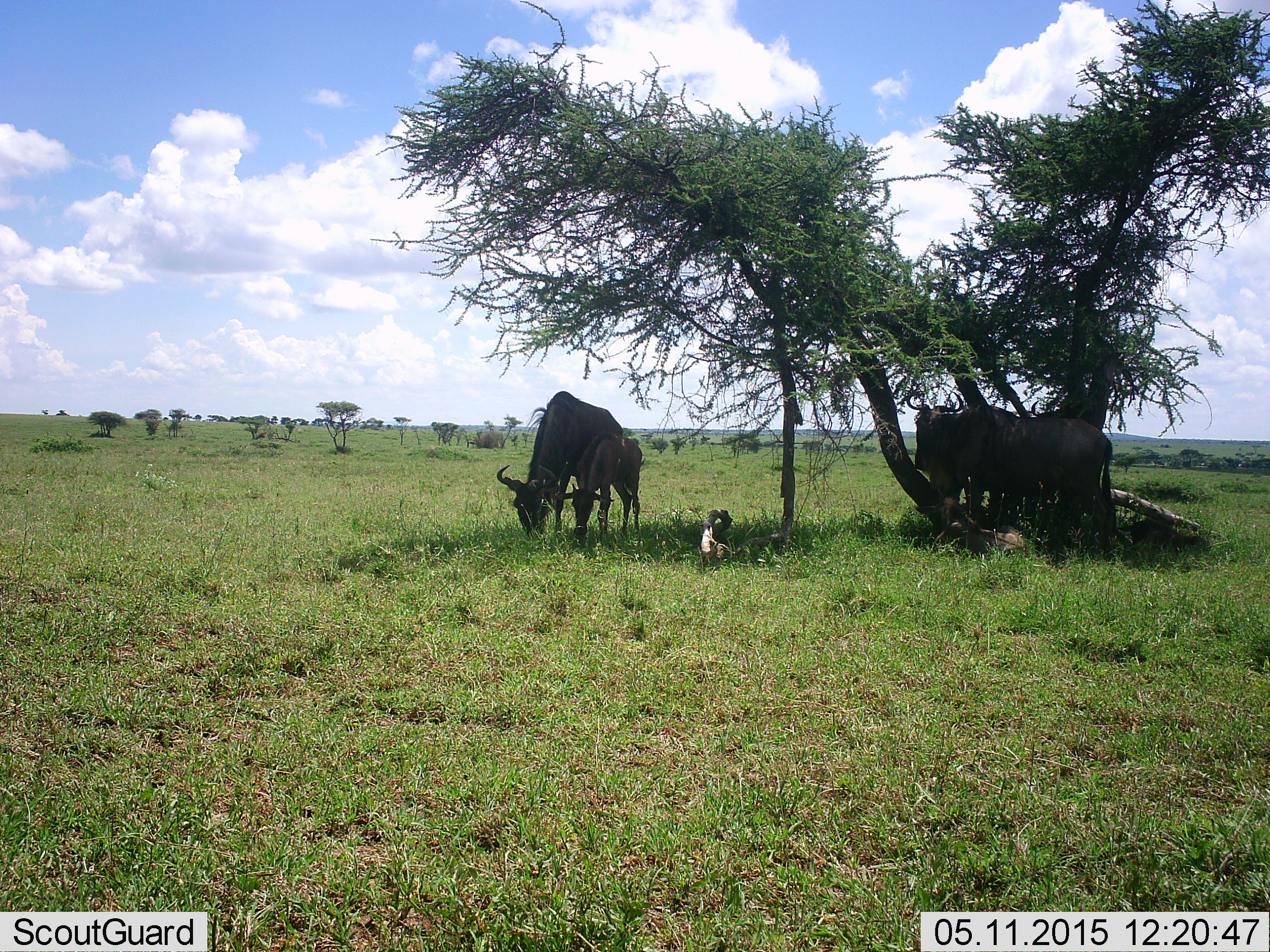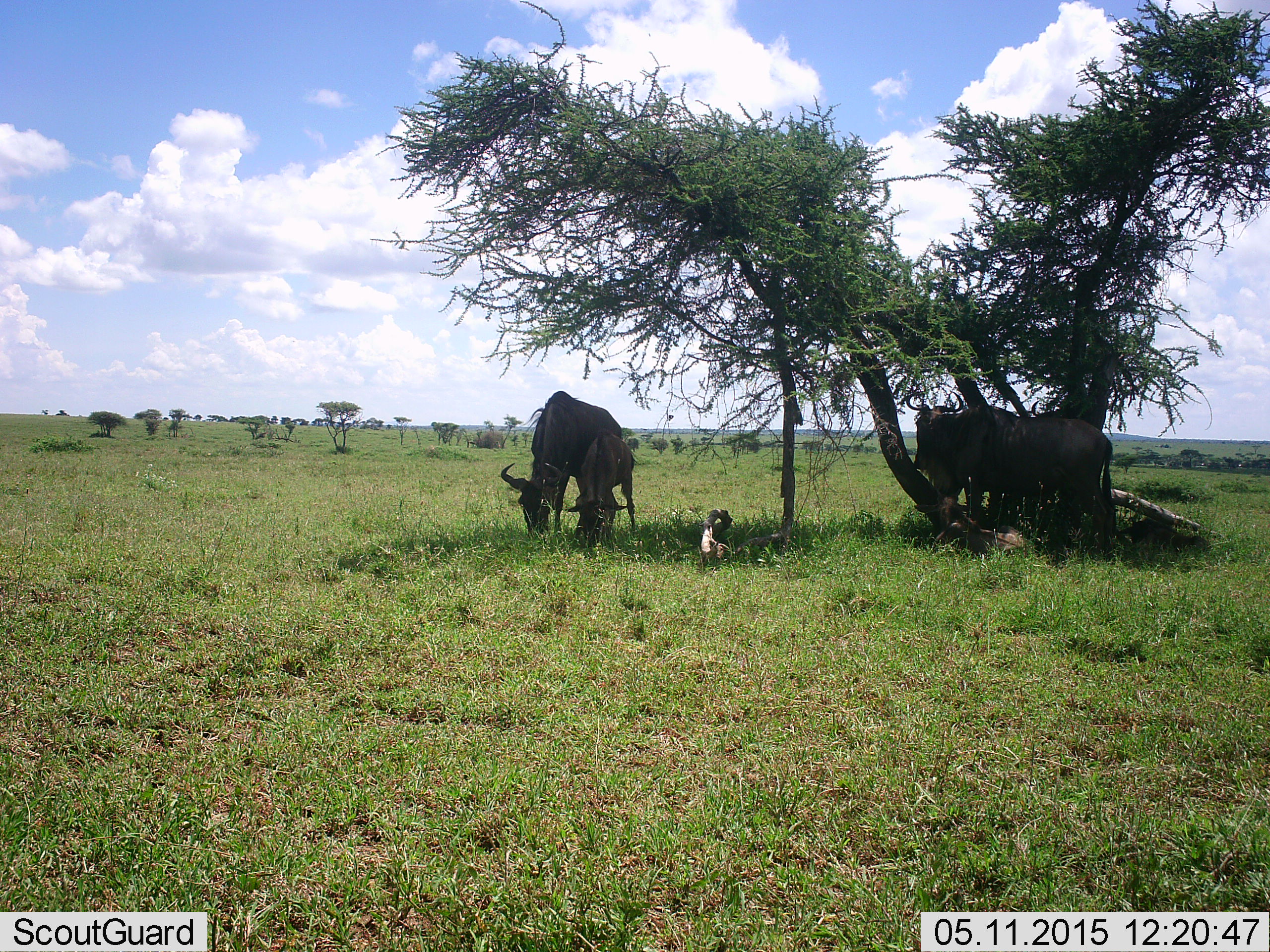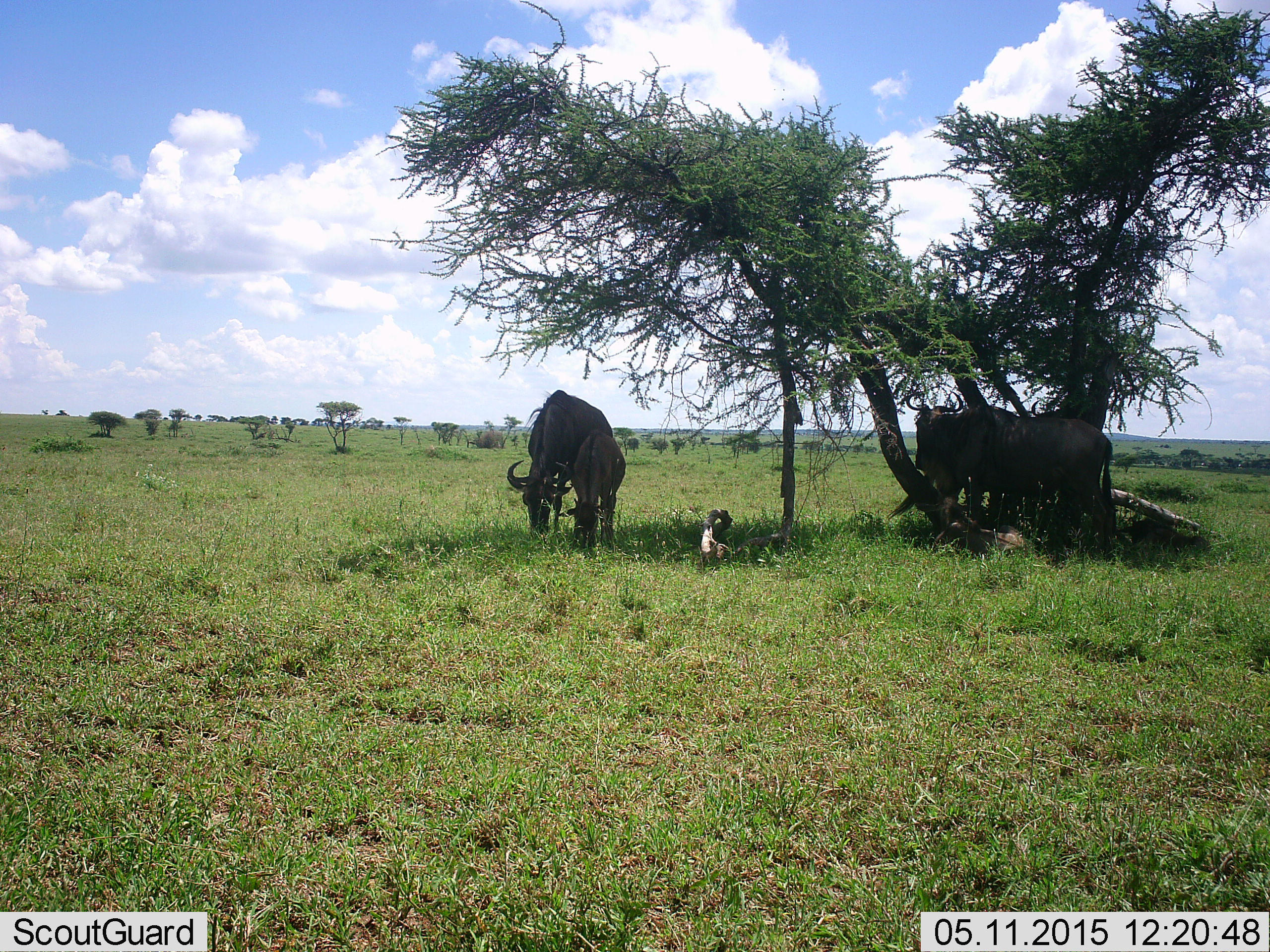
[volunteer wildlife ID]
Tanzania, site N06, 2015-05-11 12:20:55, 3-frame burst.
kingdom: Animalia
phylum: Chordata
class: Mammalia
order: Artiodactyla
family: Bovidae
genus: Connochaetes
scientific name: Connochaetes taurinus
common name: blue wildebeest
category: wildebeest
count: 4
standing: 50%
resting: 20%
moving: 0%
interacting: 0%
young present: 50%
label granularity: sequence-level